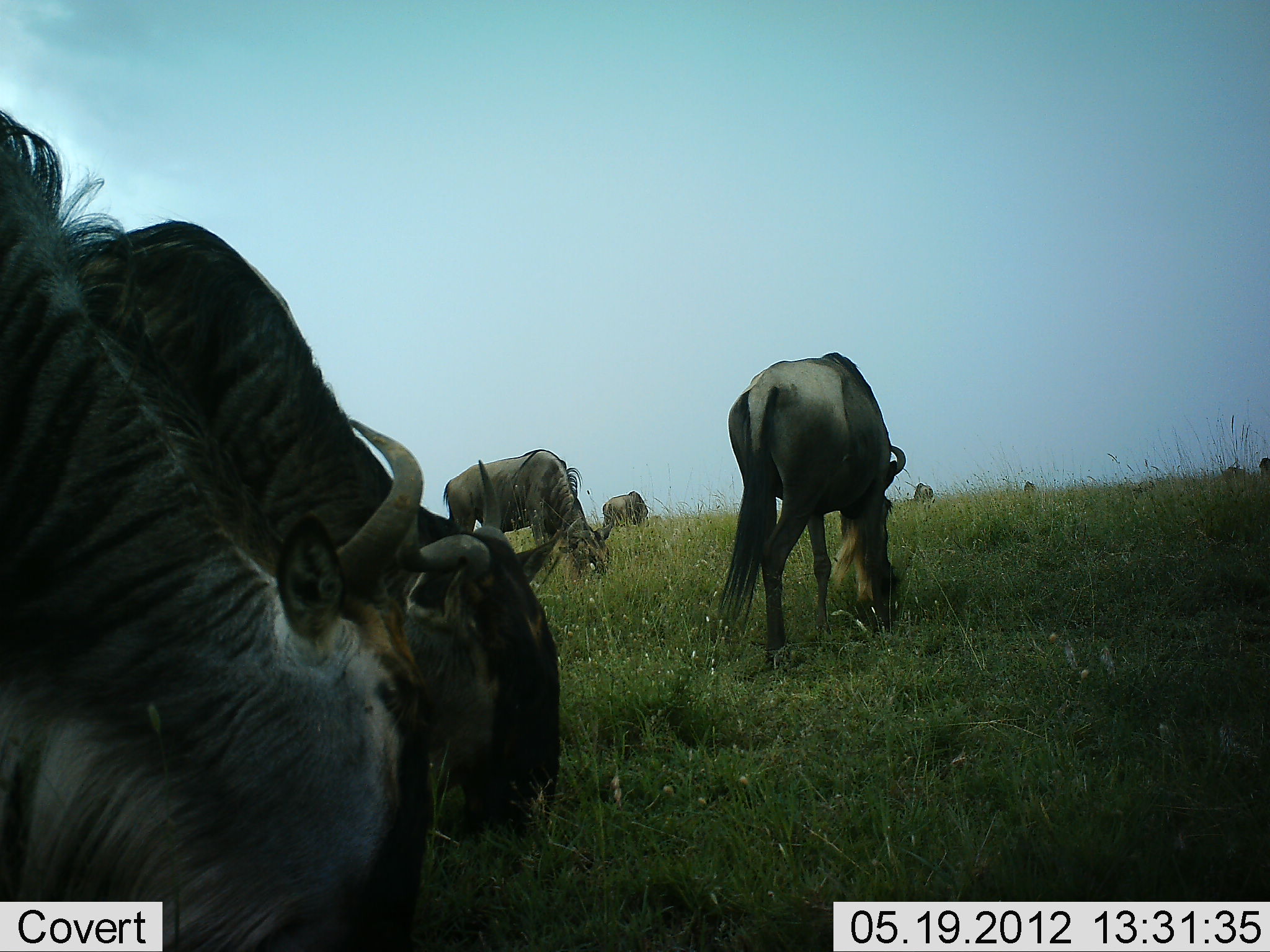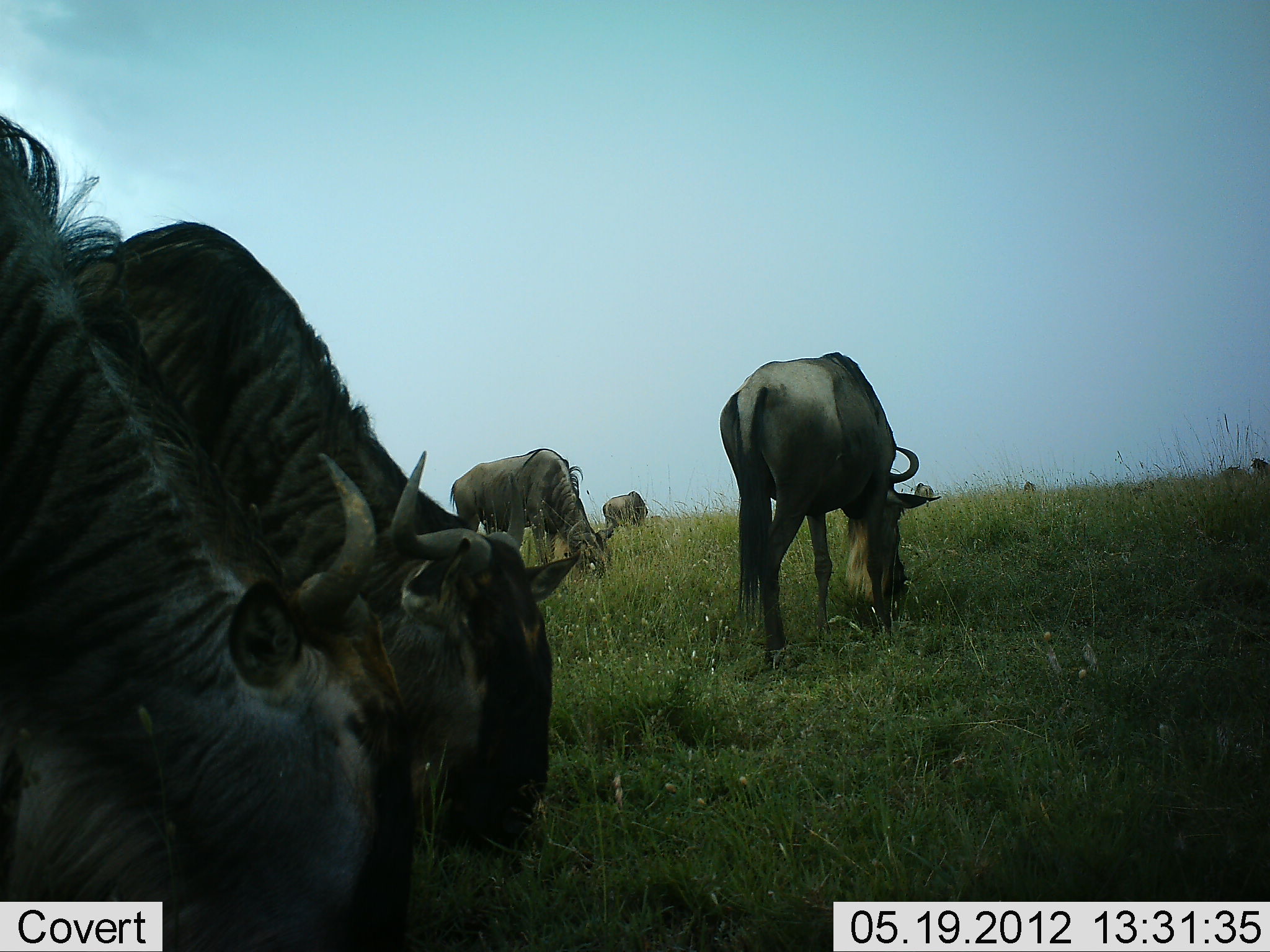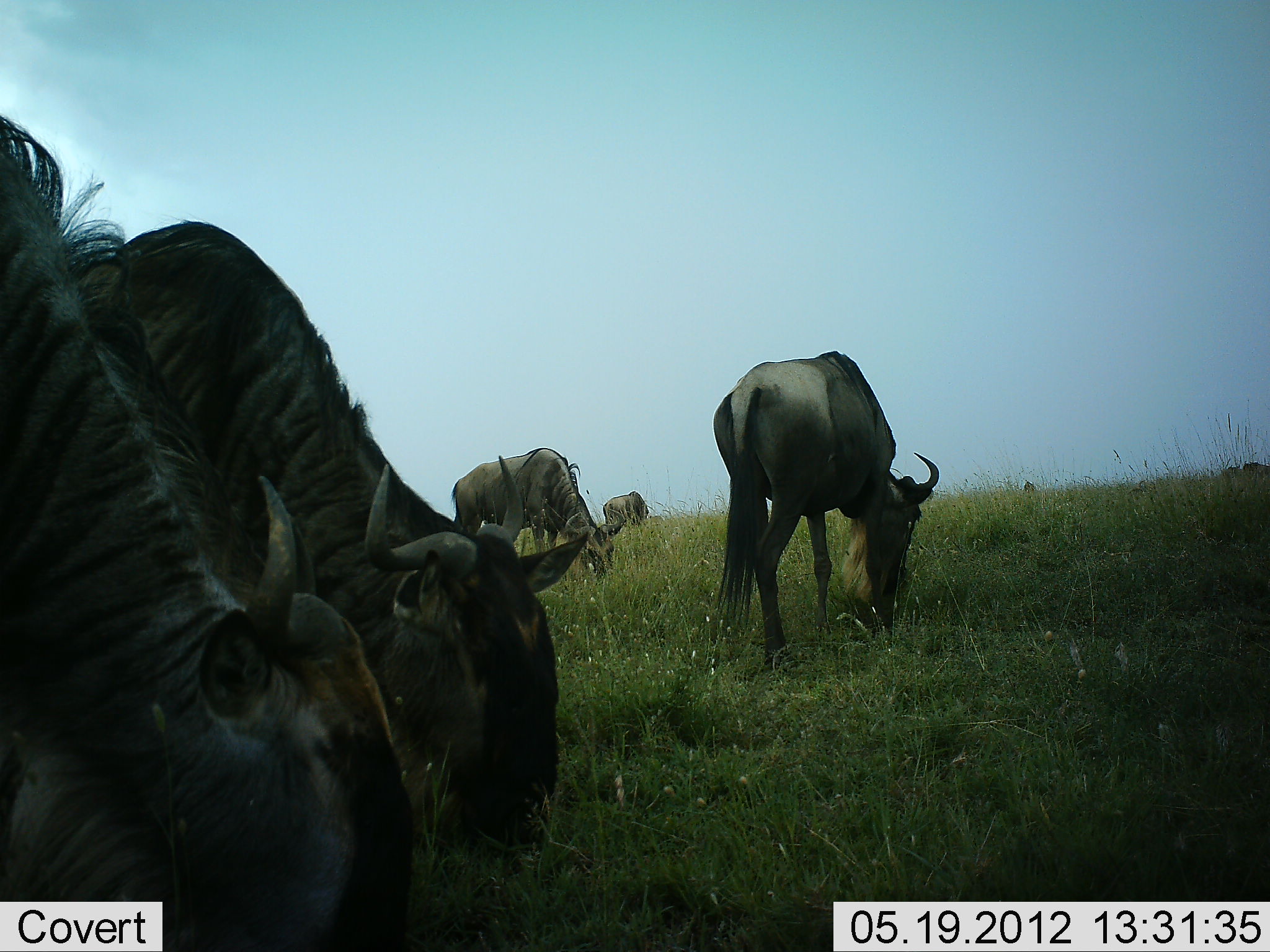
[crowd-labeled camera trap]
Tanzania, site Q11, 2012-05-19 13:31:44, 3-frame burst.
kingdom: Animalia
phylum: Chordata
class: Mammalia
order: Artiodactyla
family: Bovidae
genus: Connochaetes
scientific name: Connochaetes taurinus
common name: blue wildebeest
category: wildebeest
Wildebeest (blue wildebeest) (Connochaetes taurinus), count 7. Behavior (volunteer vote fractions): standing 45%, resting 0%, moving 9%, interacting 9%. Young present (vote fraction): 0%. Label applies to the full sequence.